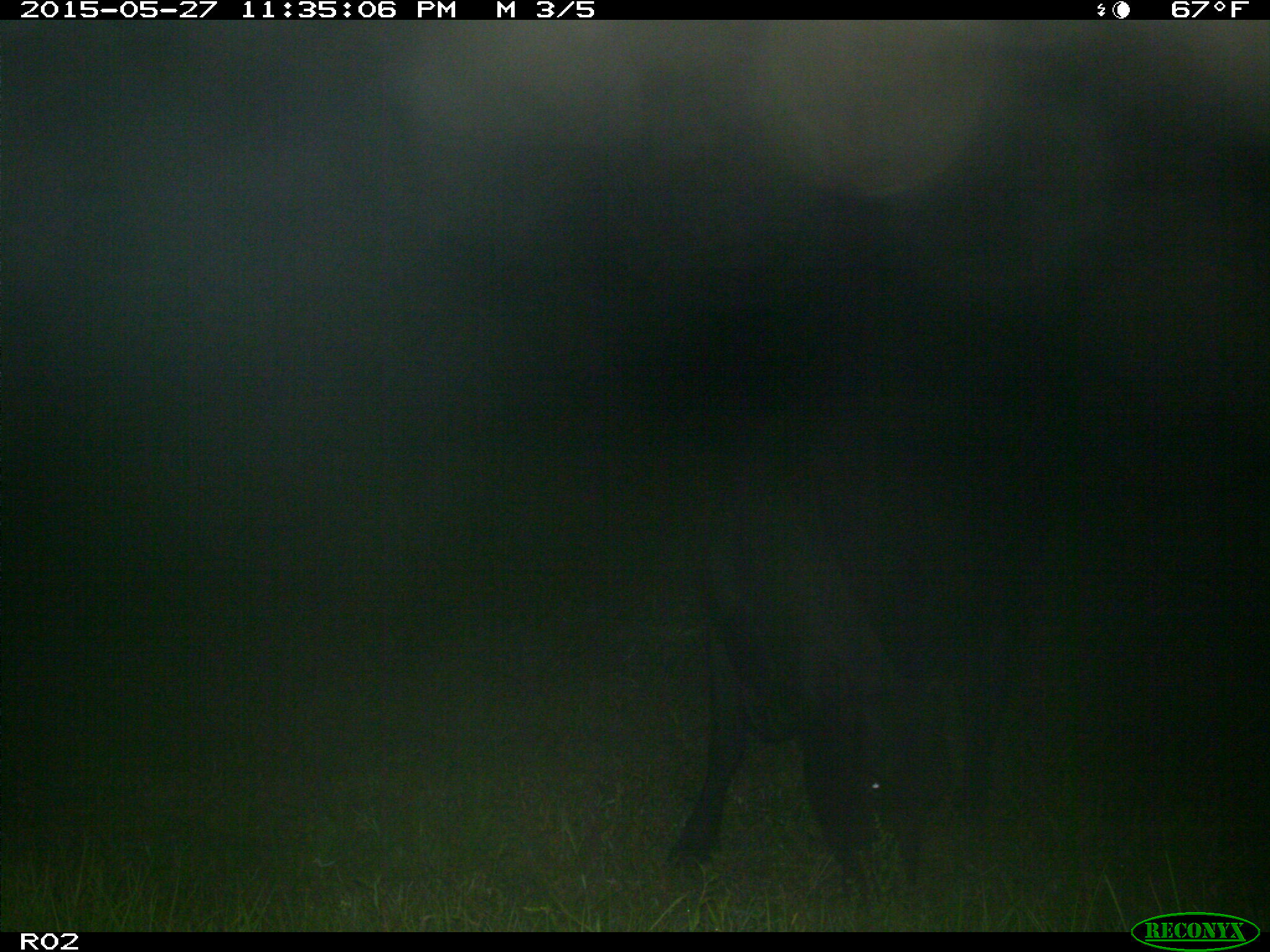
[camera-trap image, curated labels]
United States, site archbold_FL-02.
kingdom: Animalia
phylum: Chordata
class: Mammalia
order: Artiodactyla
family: Bovidae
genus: Bos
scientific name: Bos taurus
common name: domestic cow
Bos taurus (domestic cow).